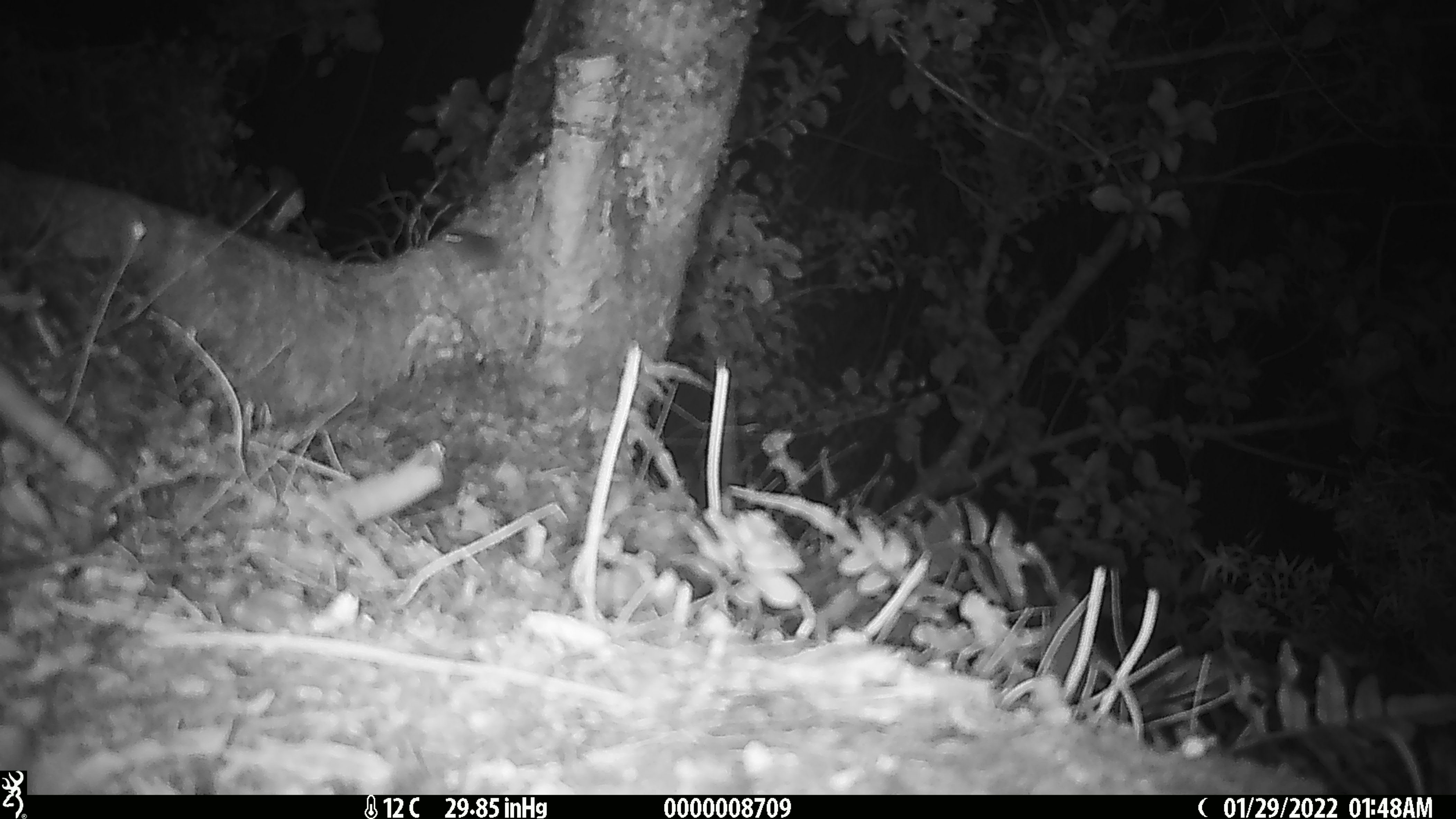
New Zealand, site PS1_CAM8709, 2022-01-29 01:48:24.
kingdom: Animalia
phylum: Chordata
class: Mammalia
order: Rodentia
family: Muridae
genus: Mus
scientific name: Mus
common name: mouse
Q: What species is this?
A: Mouse (Mus).